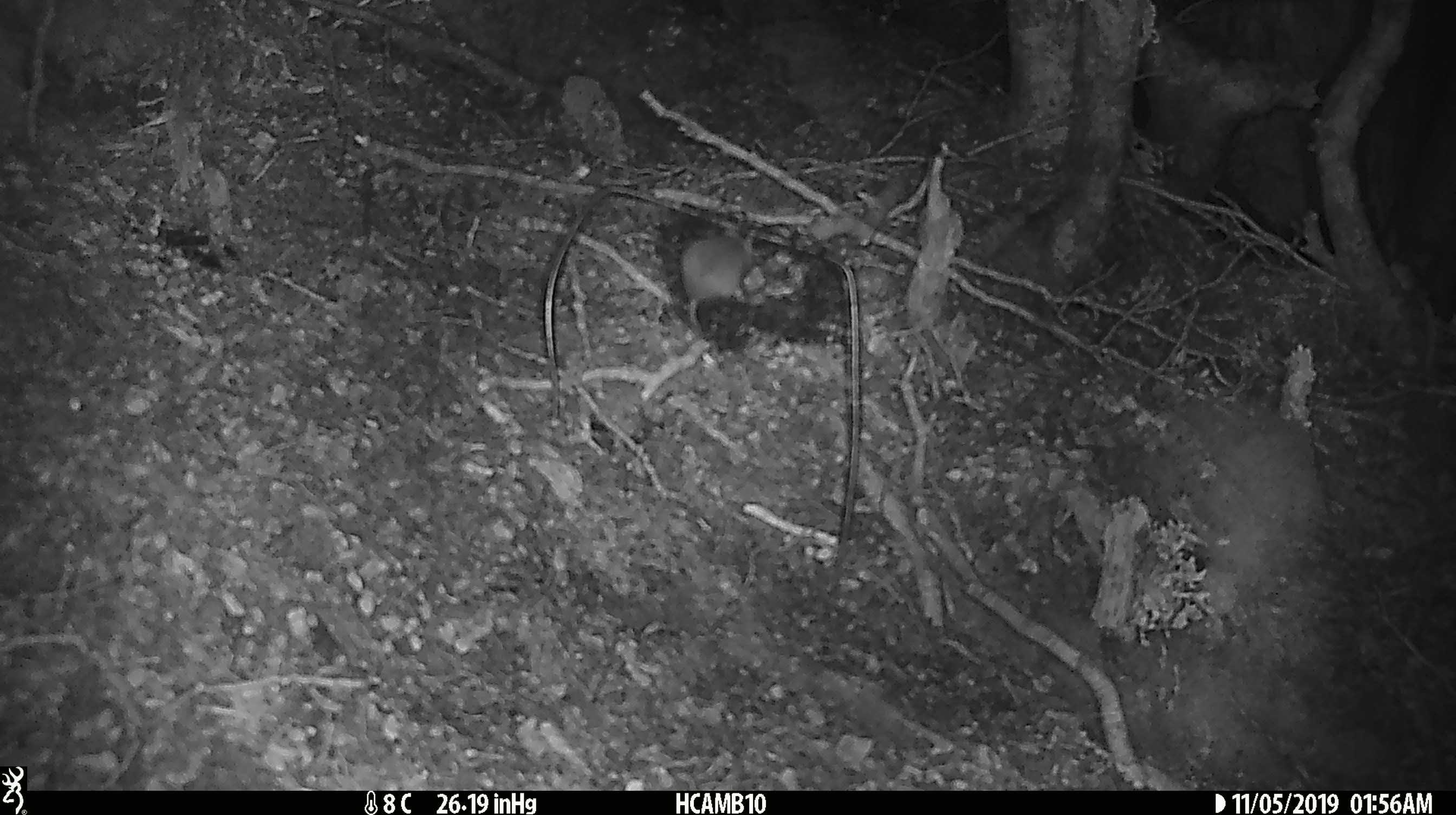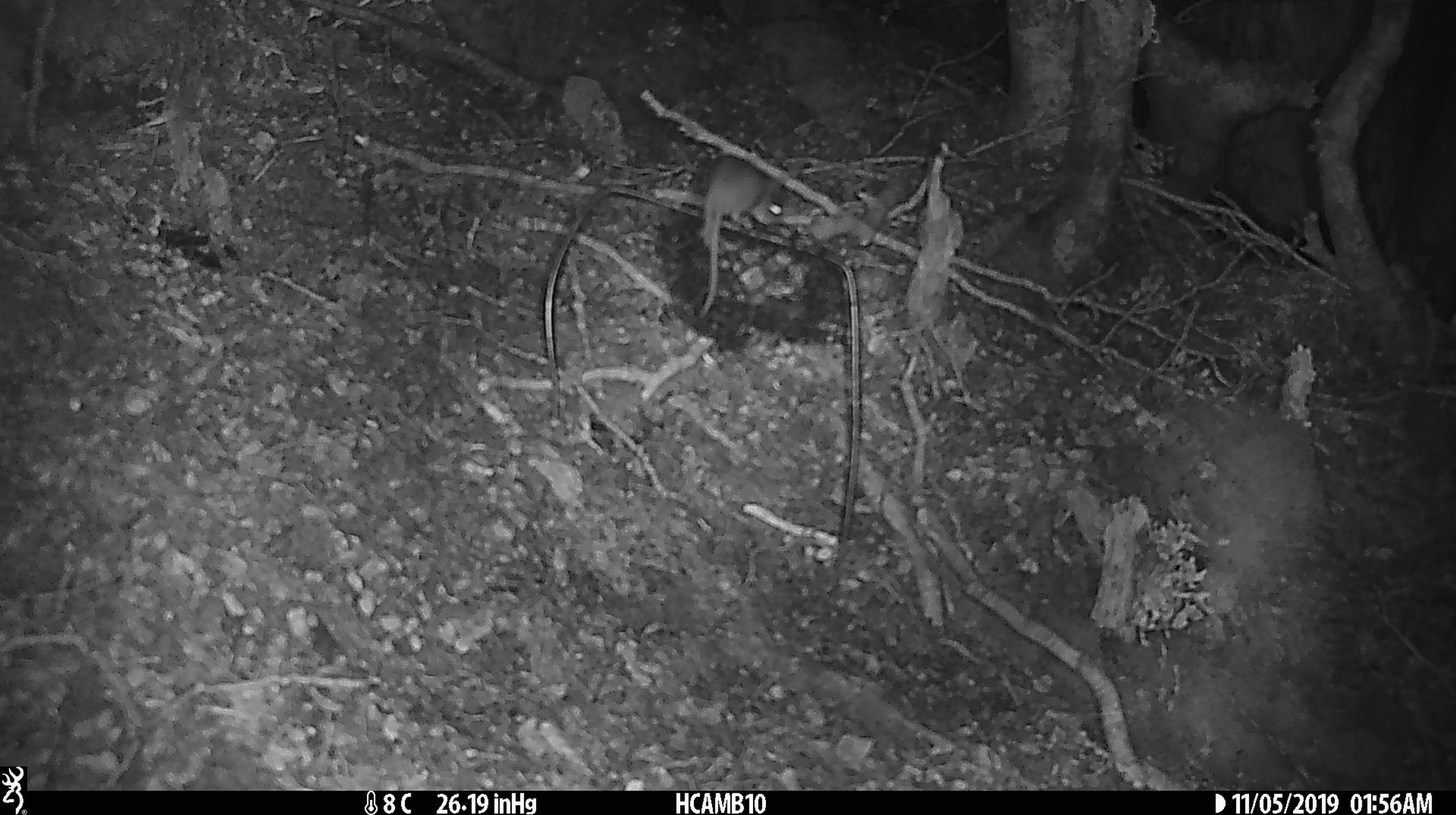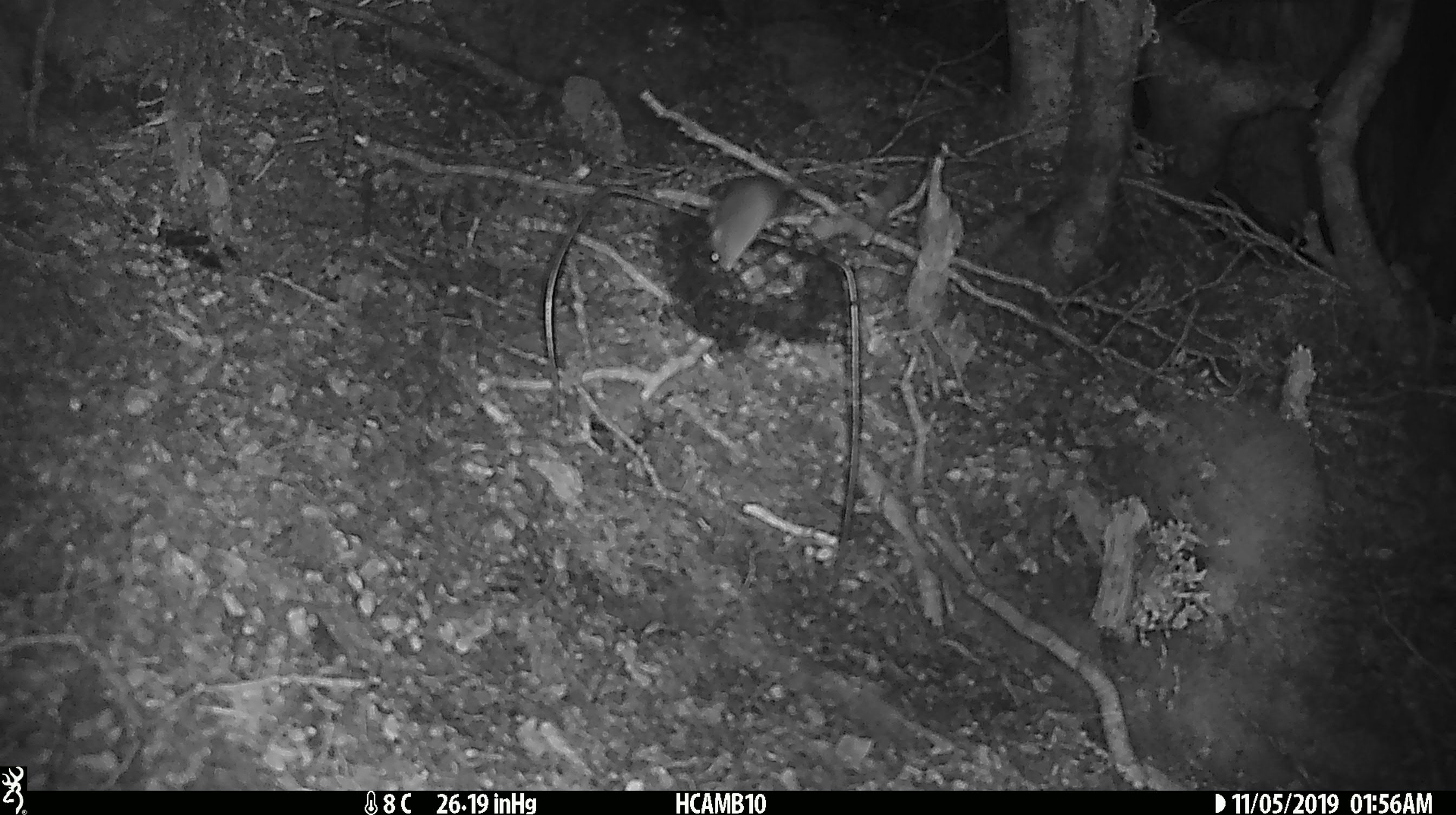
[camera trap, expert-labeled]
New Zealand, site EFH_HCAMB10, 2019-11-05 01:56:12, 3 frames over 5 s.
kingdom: Animalia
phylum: Chordata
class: Mammalia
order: Rodentia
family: Muridae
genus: Mus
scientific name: Mus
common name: mouse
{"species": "mouse (Mus)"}